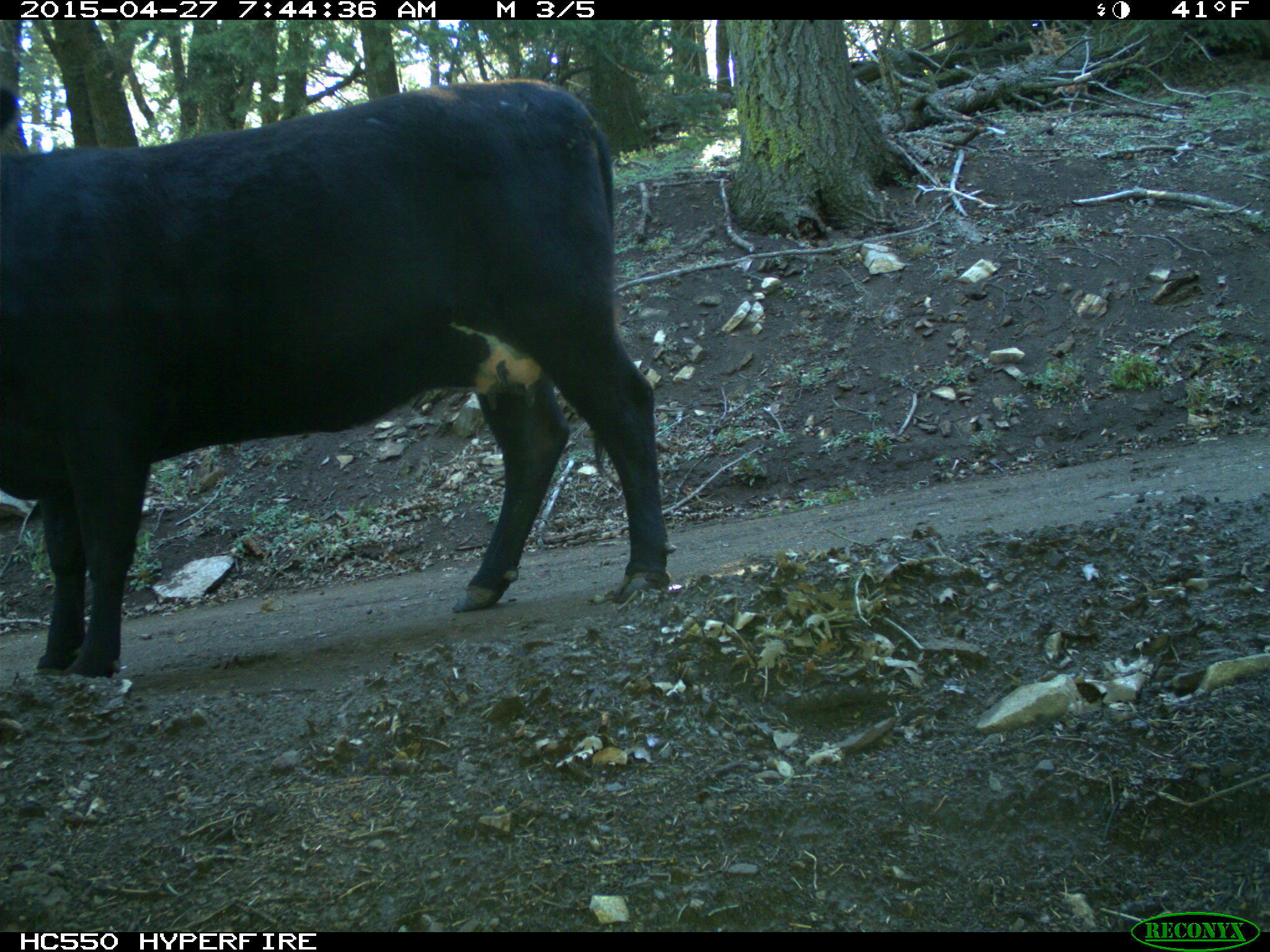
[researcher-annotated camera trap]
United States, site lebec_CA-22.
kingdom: Animalia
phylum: Chordata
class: Mammalia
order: Artiodactyla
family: Bovidae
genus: Bos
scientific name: Bos taurus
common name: domestic cow